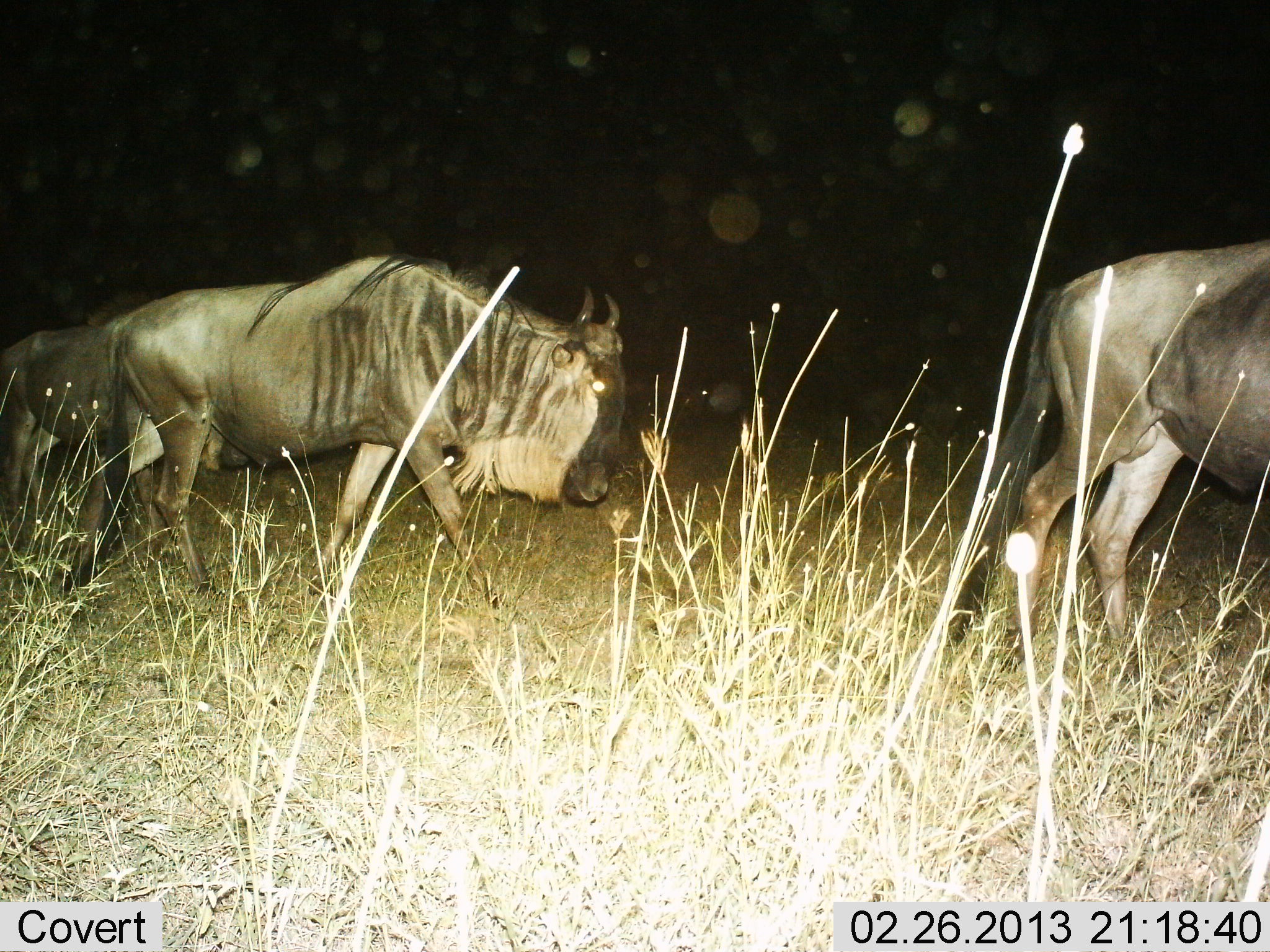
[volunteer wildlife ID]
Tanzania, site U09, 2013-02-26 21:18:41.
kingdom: Animalia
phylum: Chordata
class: Mammalia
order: Artiodactyla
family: Bovidae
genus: Connochaetes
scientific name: Connochaetes taurinus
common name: blue wildebeest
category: wildebeest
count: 3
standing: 14%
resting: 0%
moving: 86%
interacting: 0%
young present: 0%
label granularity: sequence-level